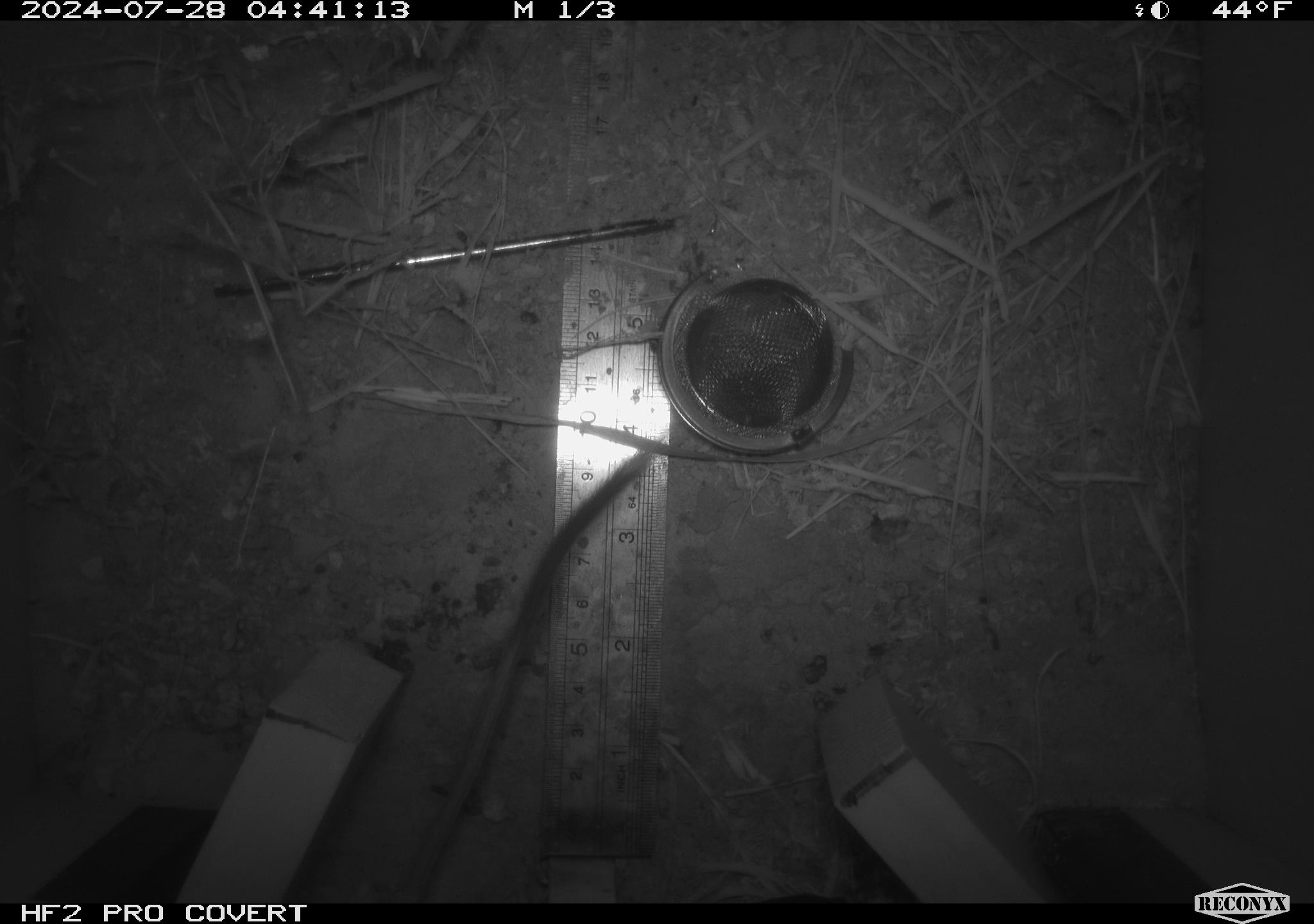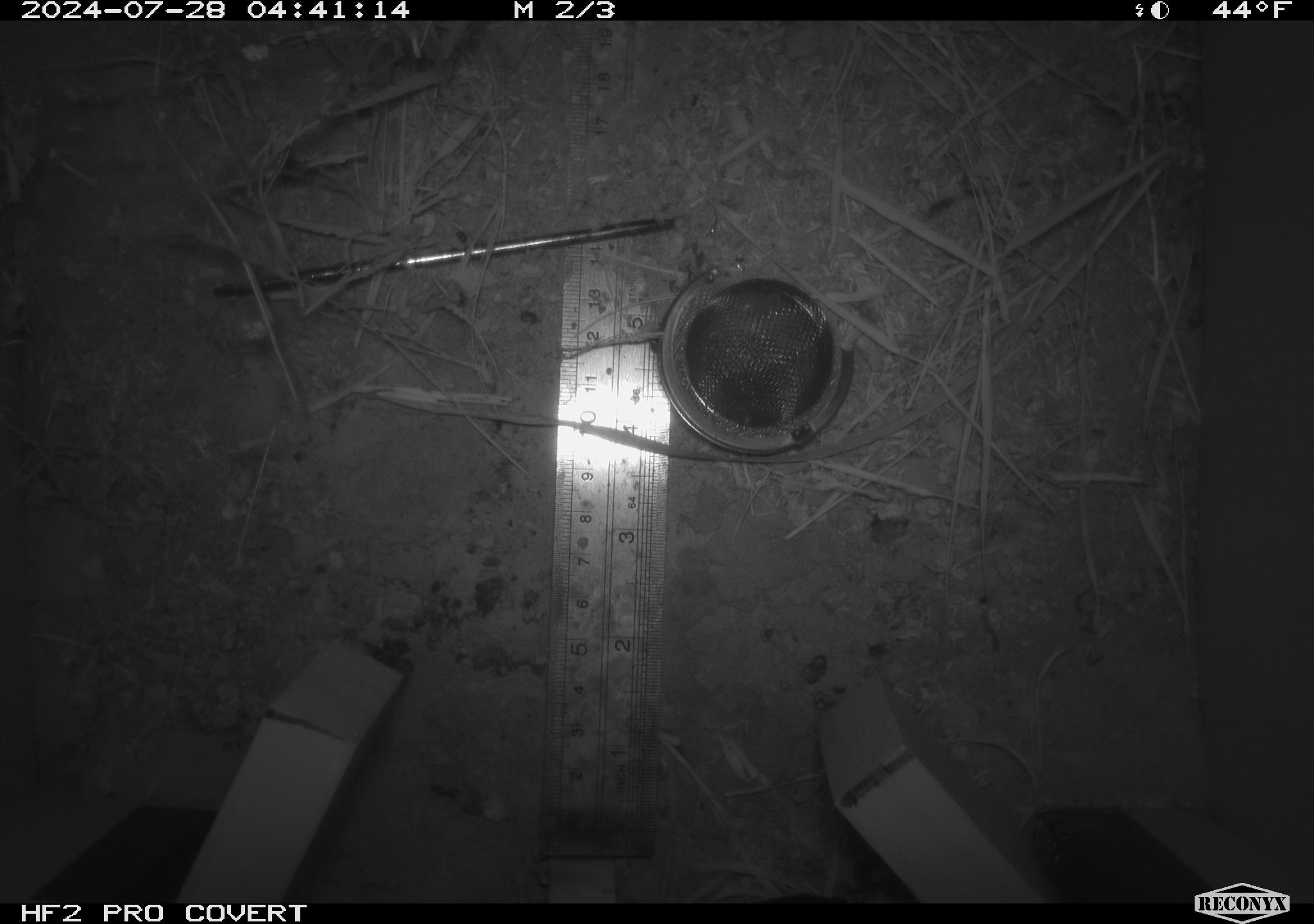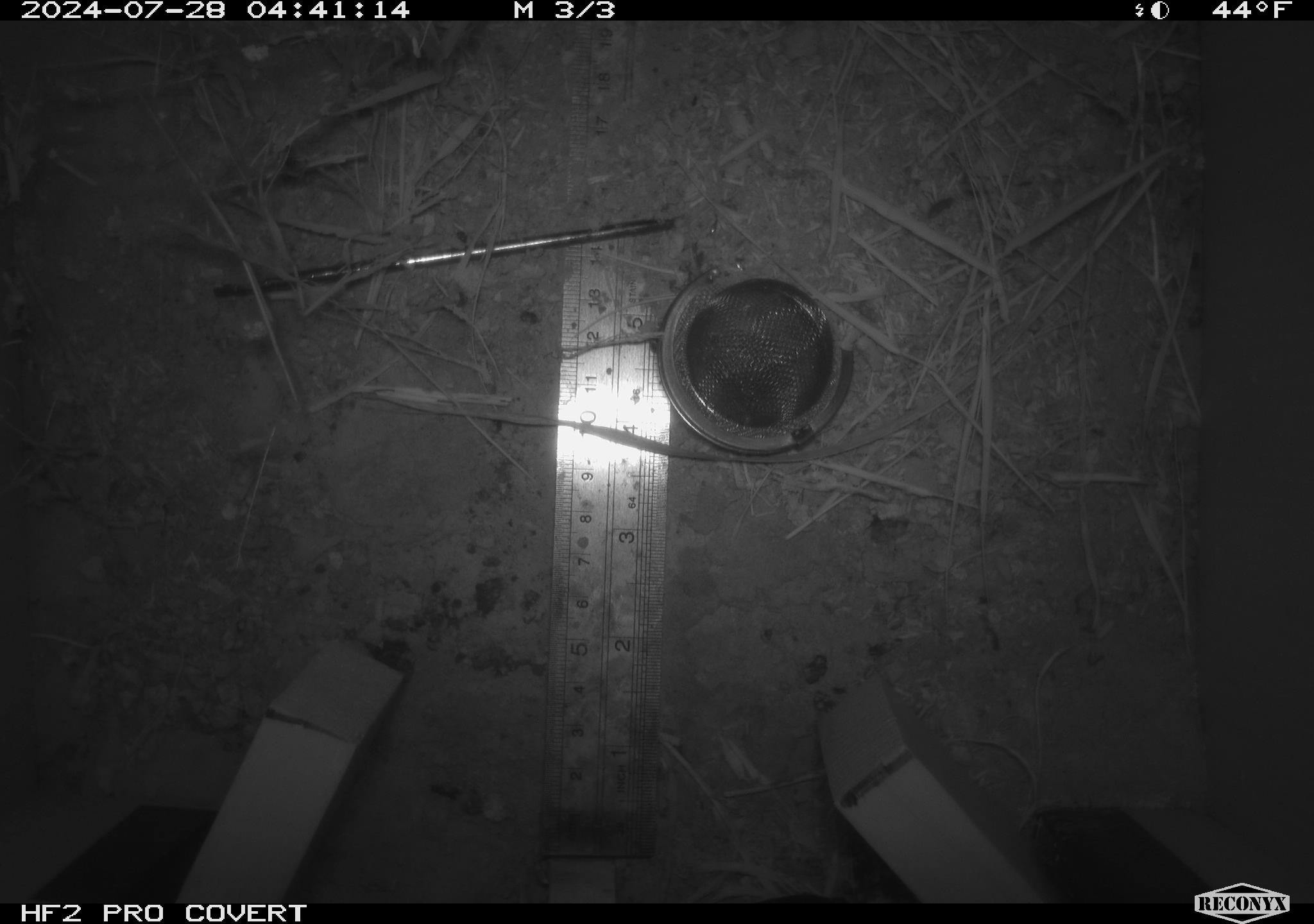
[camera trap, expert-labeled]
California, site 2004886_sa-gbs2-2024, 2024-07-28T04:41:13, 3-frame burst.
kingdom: Animalia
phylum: Chordata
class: Mammalia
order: Rodentia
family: Heteromyidae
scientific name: Heteromyidae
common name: kangaroo rats and pocket mice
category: heteromyidae family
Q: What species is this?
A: Heteromyidae family (kangaroo rats and pocket mice) (Heteromyidae).